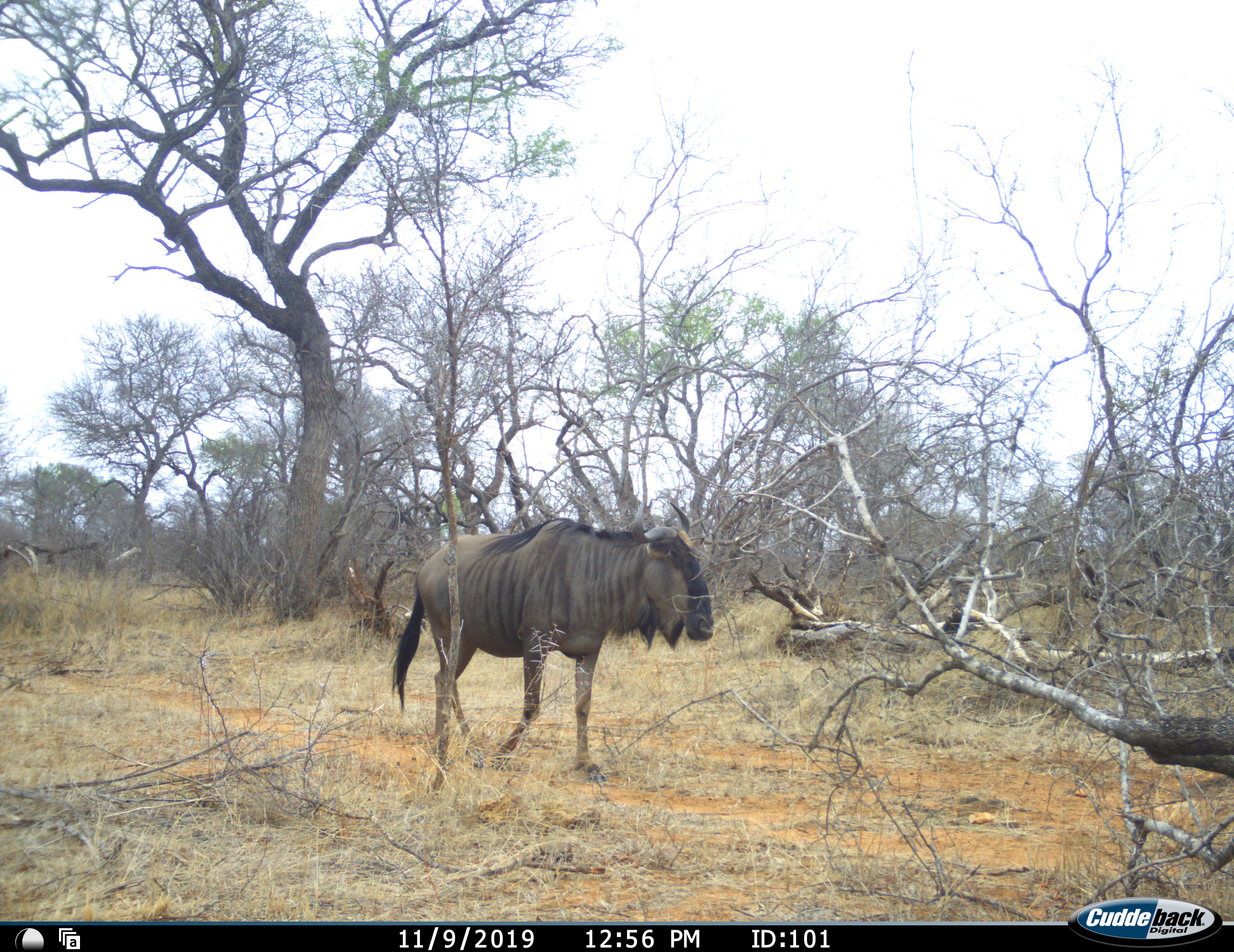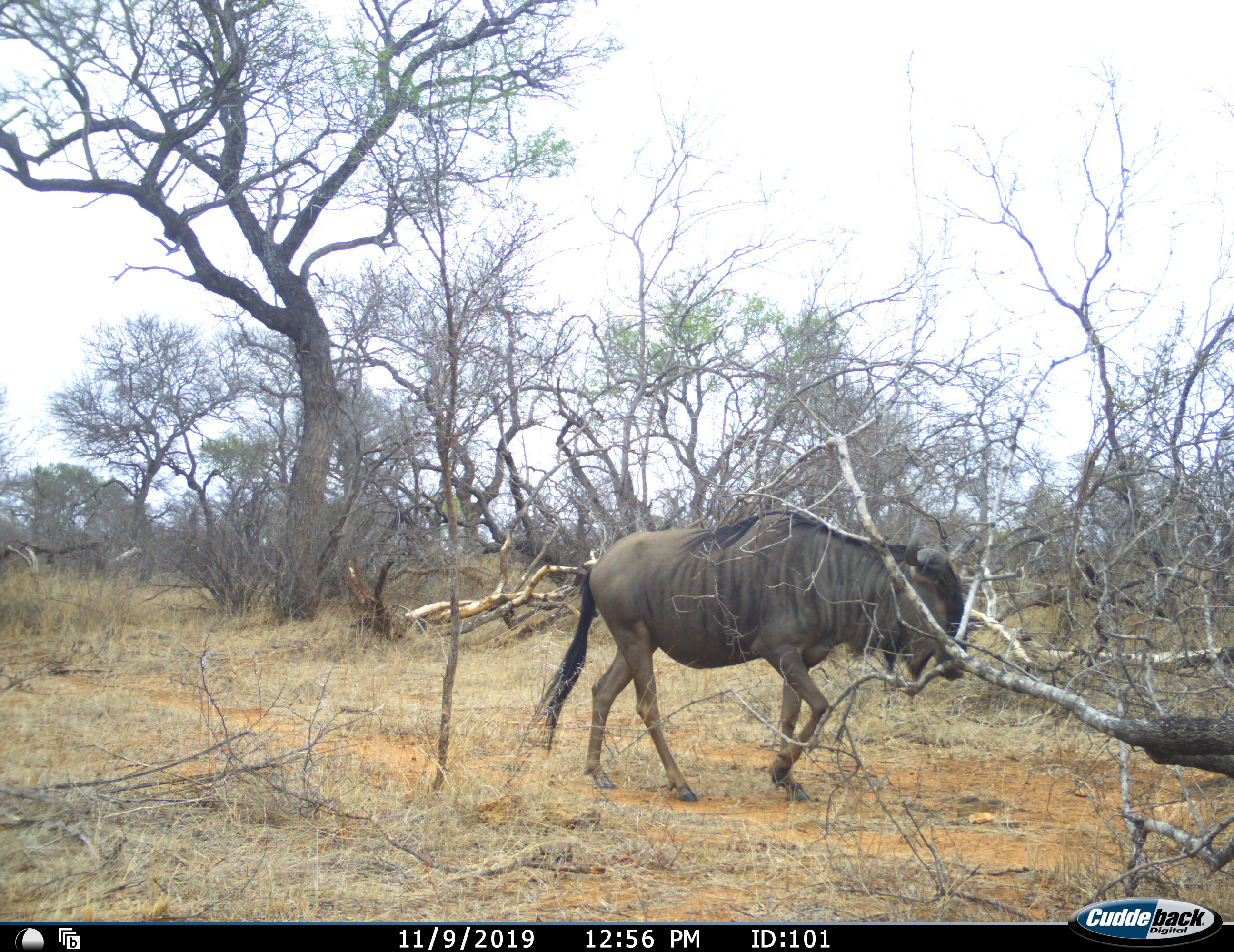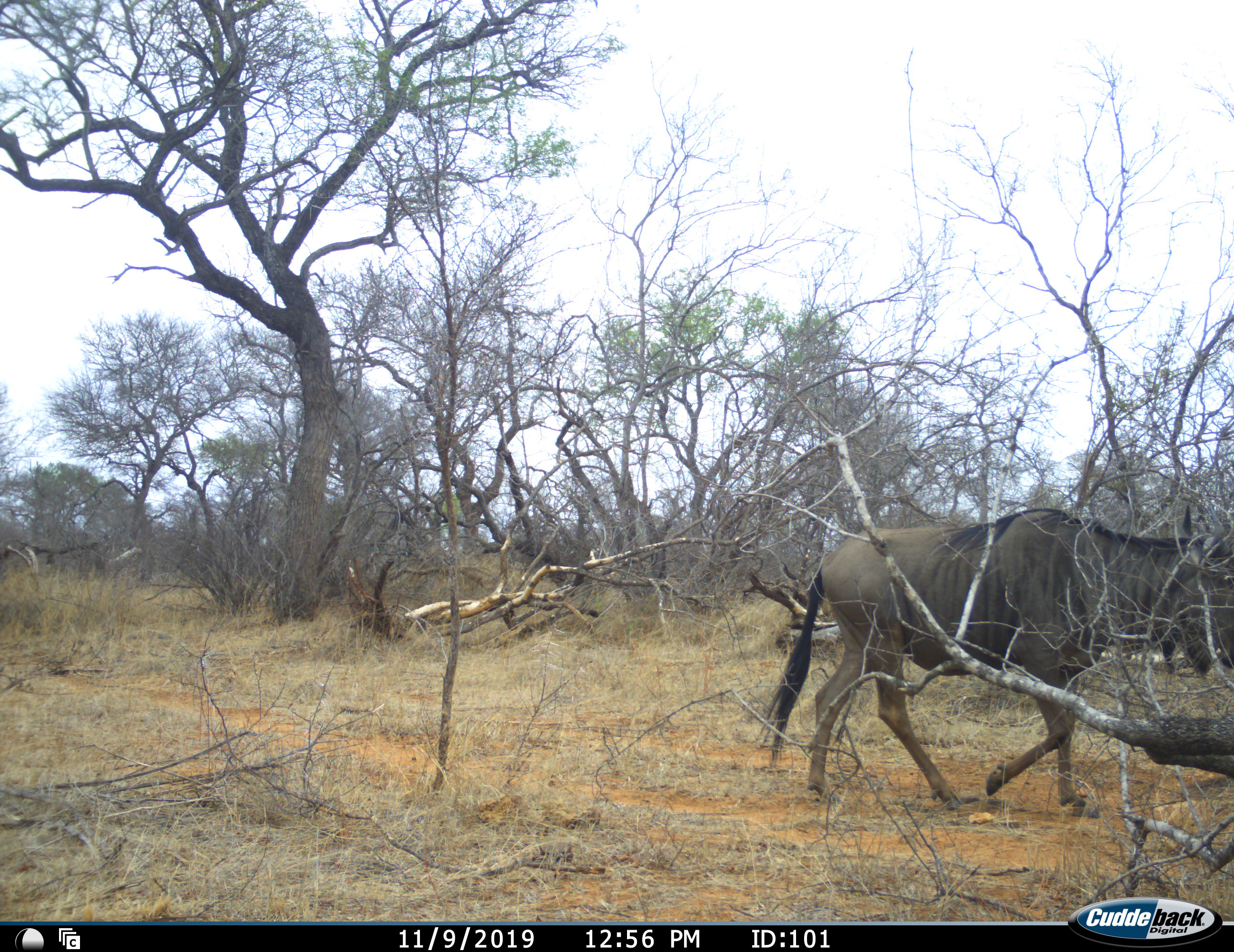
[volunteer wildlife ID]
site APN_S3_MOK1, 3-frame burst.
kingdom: Animalia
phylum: Chordata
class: Mammalia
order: Artiodactyla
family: Bovidae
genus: Connochaetes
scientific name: Connochaetes taurinus taurinus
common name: blue wildebeest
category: wildebeestblue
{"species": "wildebeestblue (blue wildebeest) (Connochaetes taurinus taurinus)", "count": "1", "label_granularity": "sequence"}